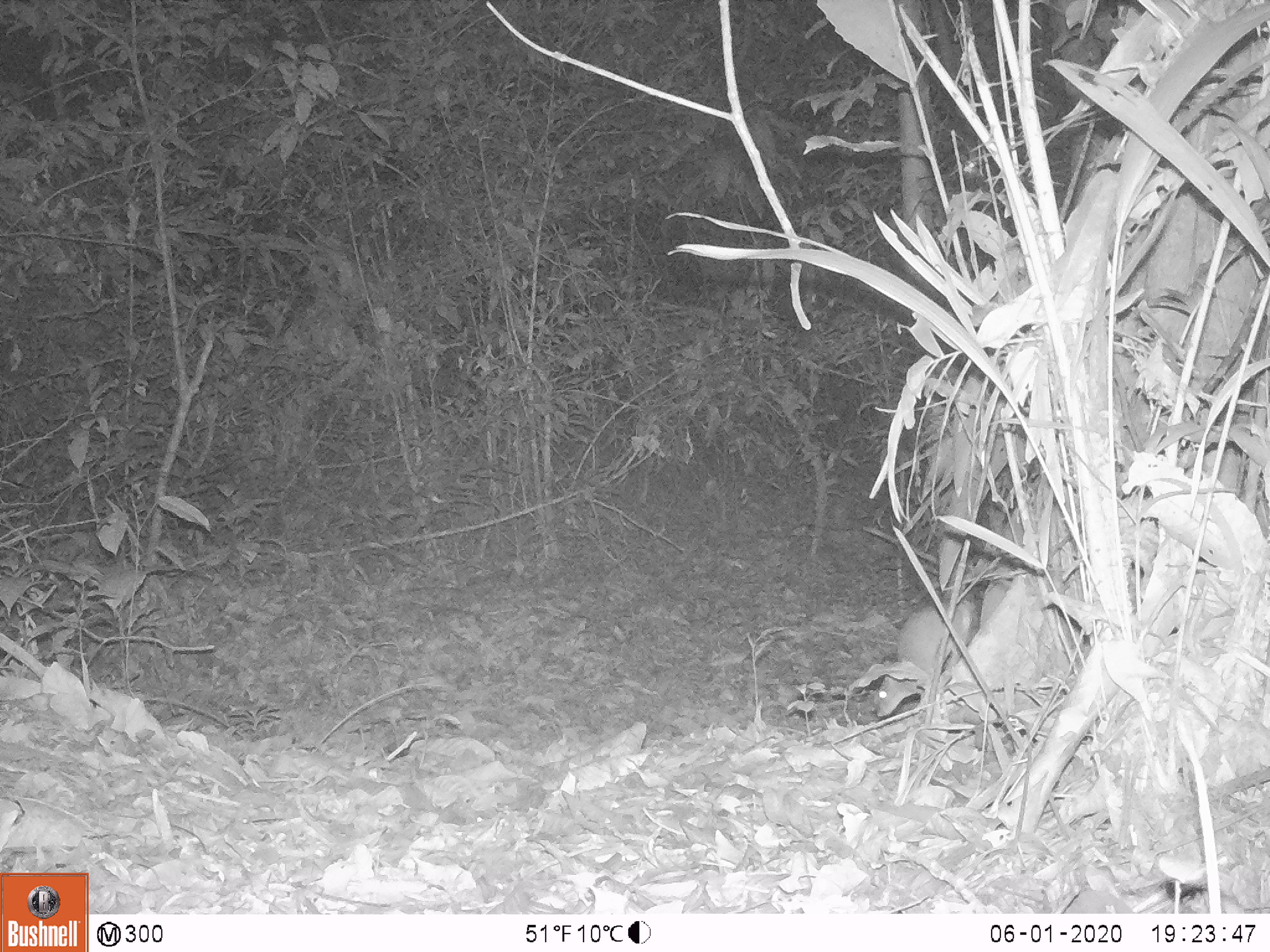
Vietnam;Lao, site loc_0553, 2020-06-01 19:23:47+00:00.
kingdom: Animalia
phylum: Chordata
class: Mammalia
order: Rodentia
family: Muridae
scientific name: Muridae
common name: old-world mice and rats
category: unidentified murid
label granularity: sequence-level